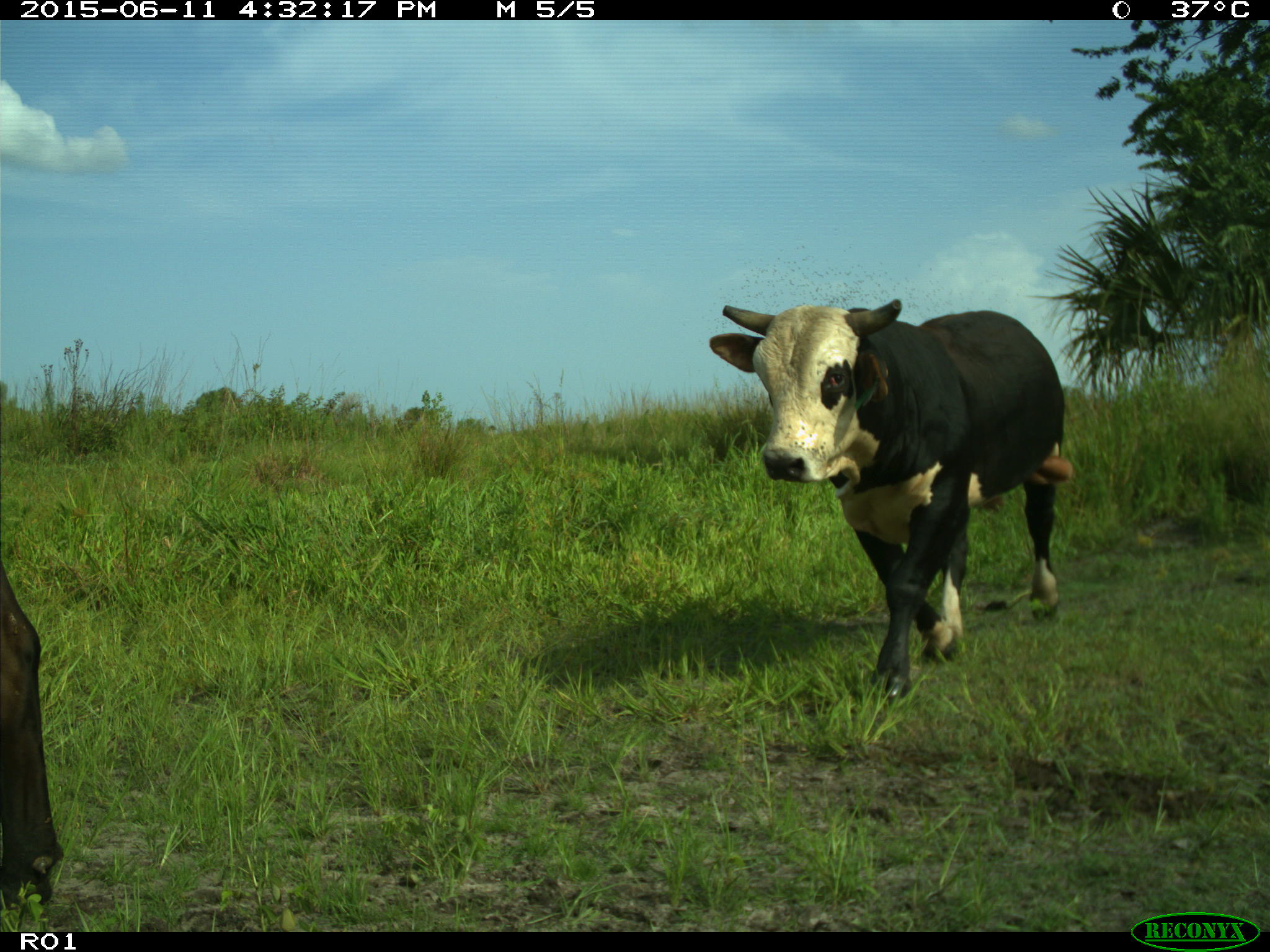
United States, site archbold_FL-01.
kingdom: Animalia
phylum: Chordata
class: Mammalia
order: Artiodactyla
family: Bovidae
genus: Bos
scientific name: Bos taurus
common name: domestic cow